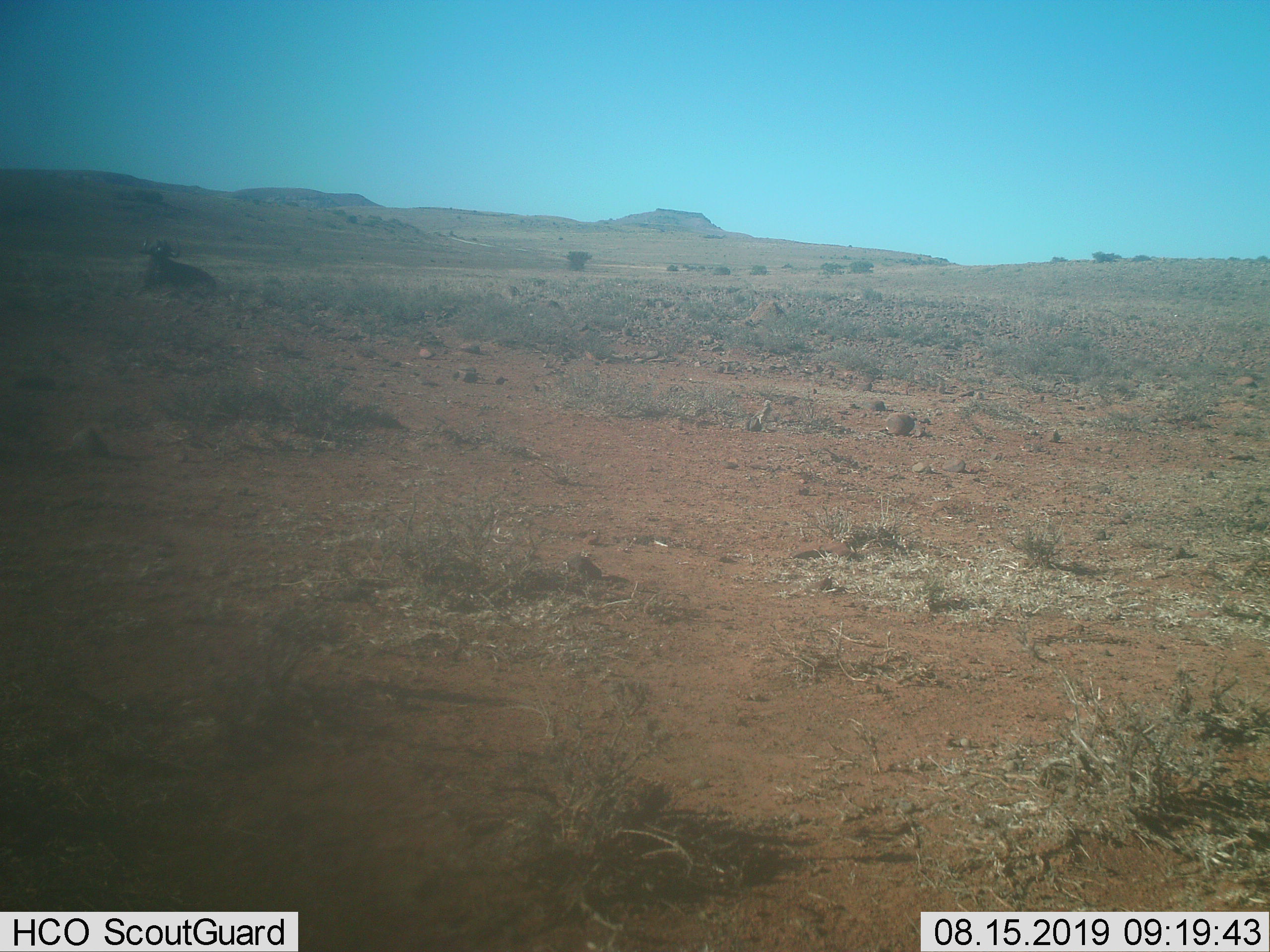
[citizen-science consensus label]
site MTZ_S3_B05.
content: unidentified animal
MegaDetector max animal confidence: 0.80